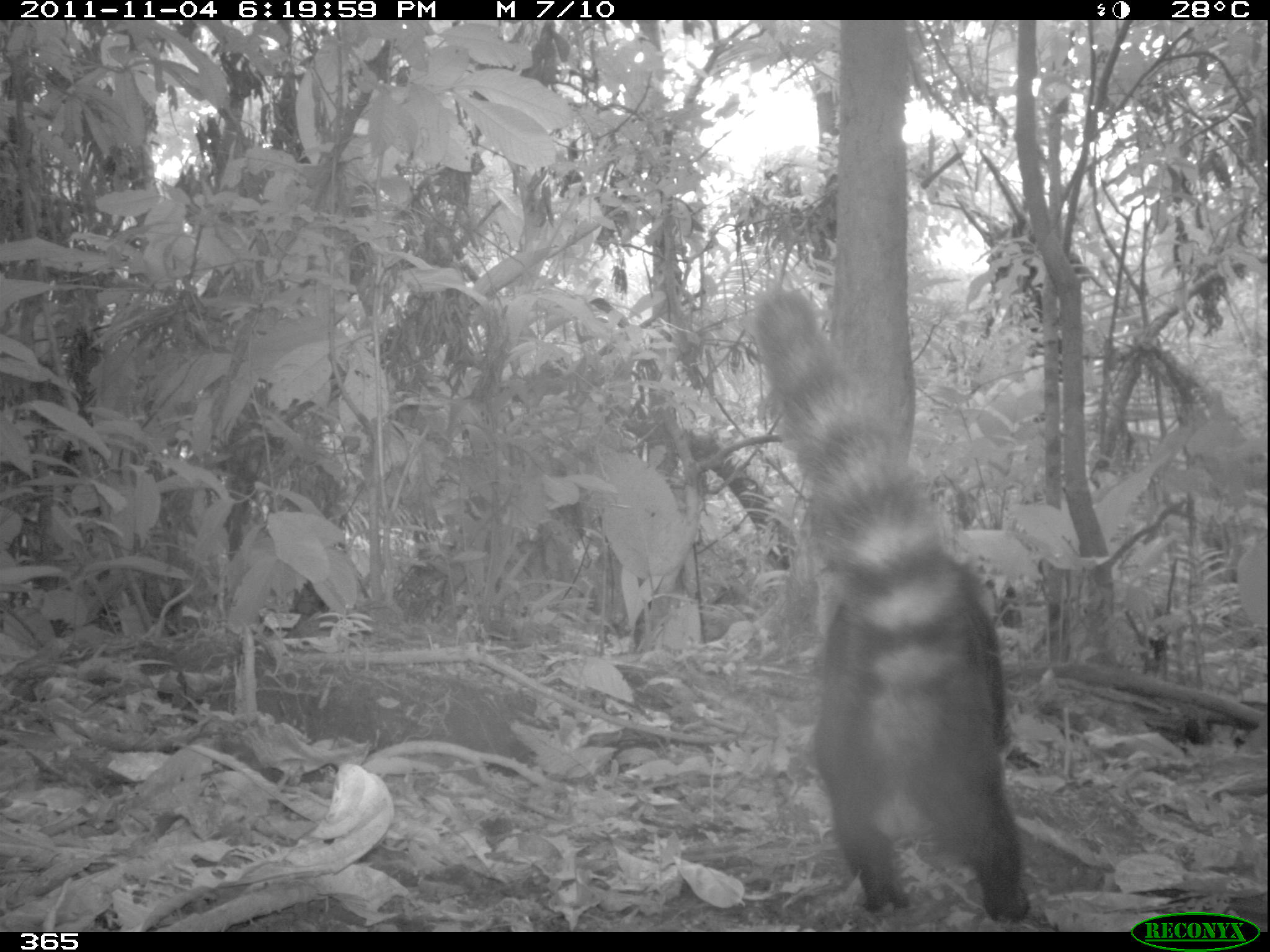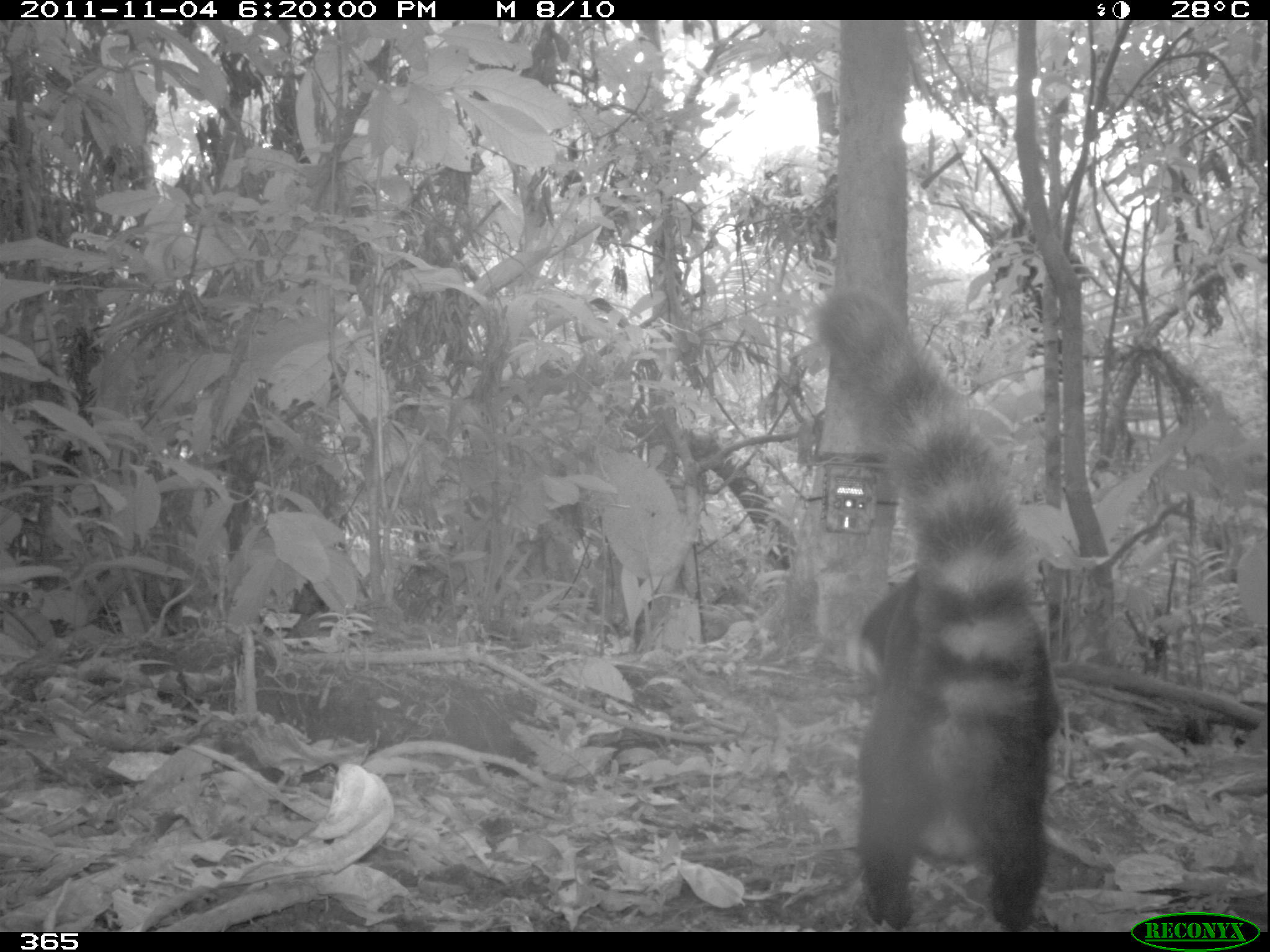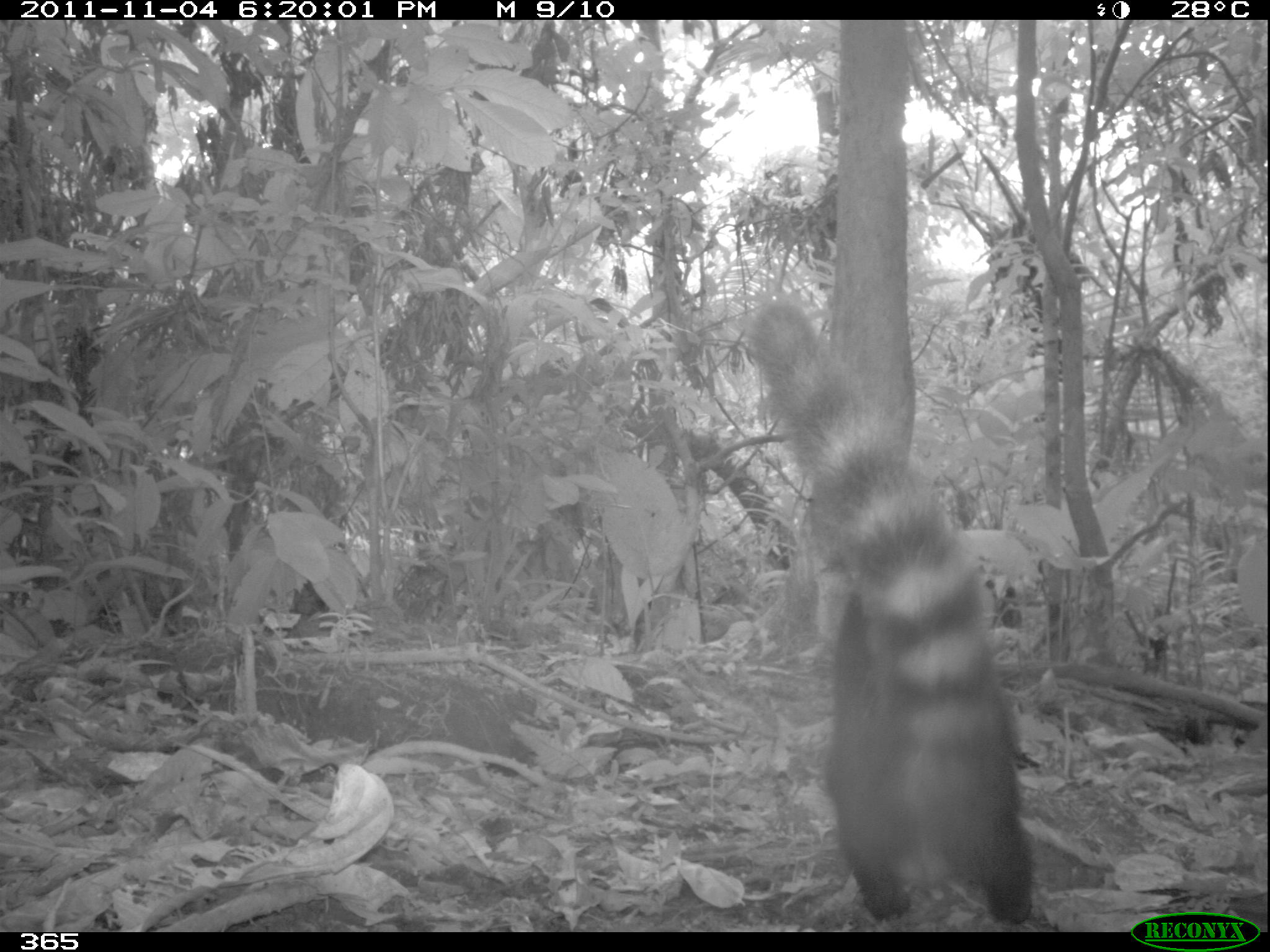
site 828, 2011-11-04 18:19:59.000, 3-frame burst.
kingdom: Animalia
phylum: Chordata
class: Mammalia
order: Carnivora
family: Procyonidae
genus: Nasua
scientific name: Nasua nasua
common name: south american coati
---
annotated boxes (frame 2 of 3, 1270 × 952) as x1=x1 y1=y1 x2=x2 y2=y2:
nasua nasua: x1=813 y1=287 x2=1055 y2=932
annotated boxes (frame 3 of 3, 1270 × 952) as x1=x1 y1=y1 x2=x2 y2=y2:
nasua nasua: x1=742 y1=296 x2=1032 y2=924